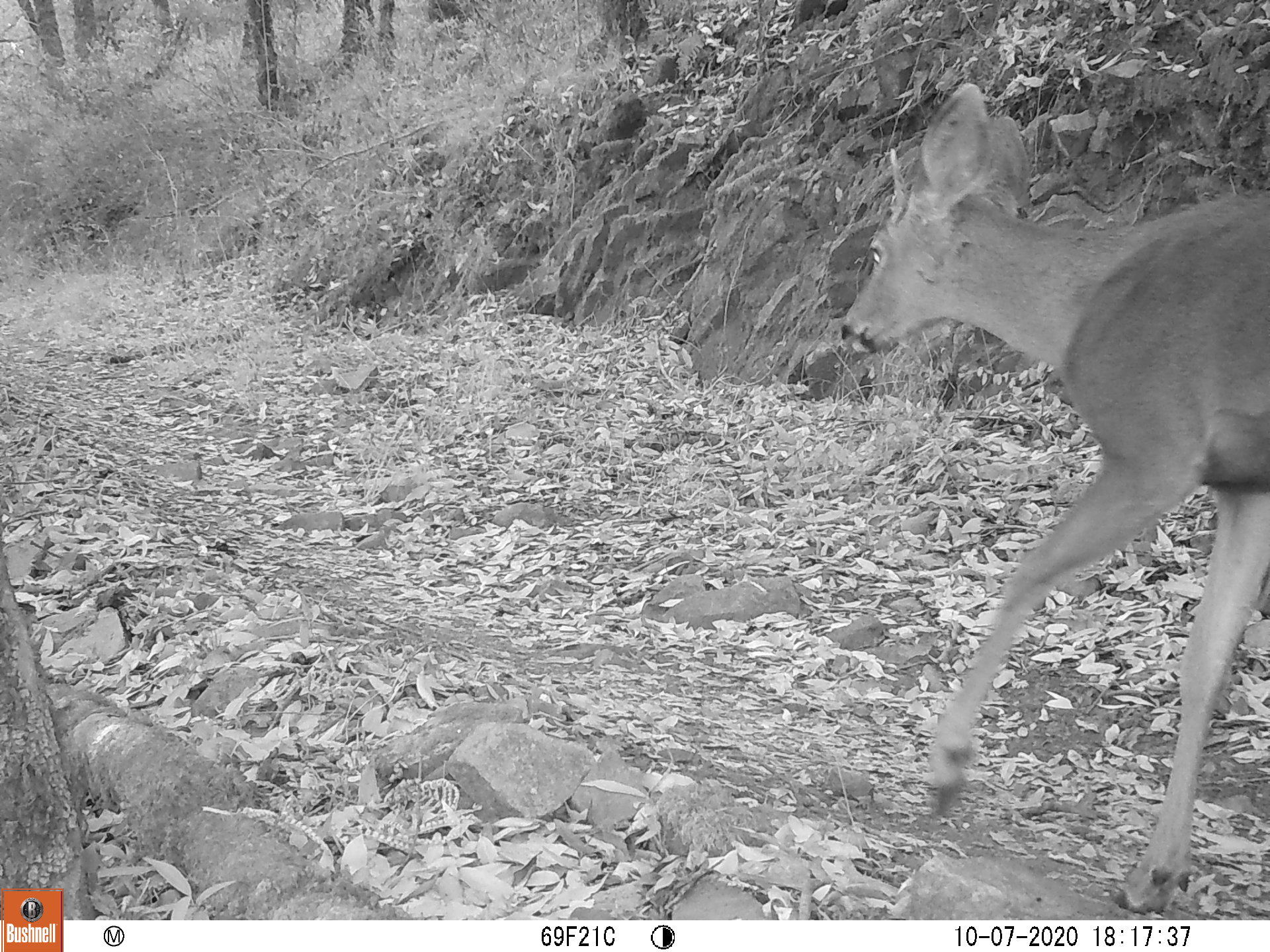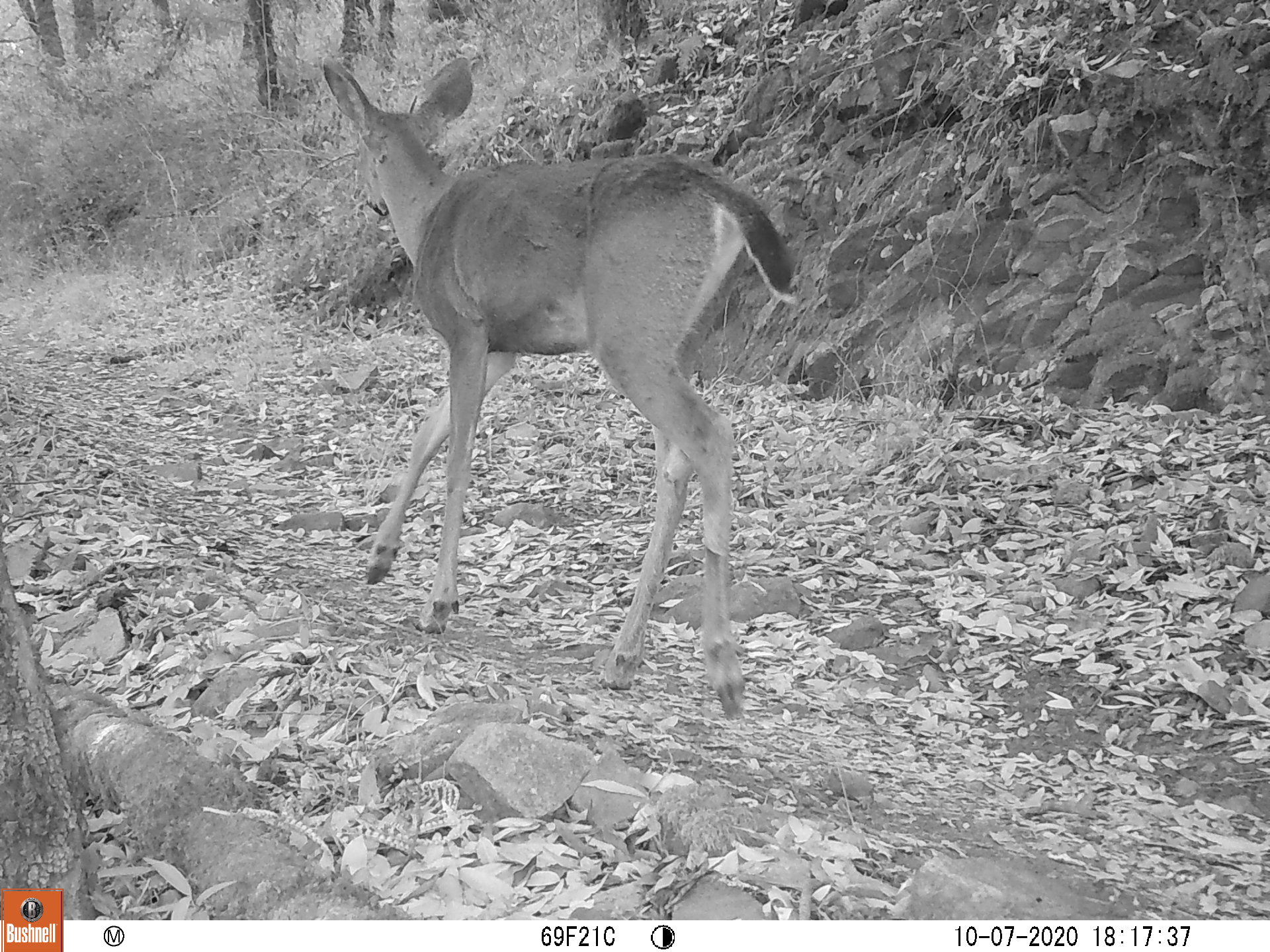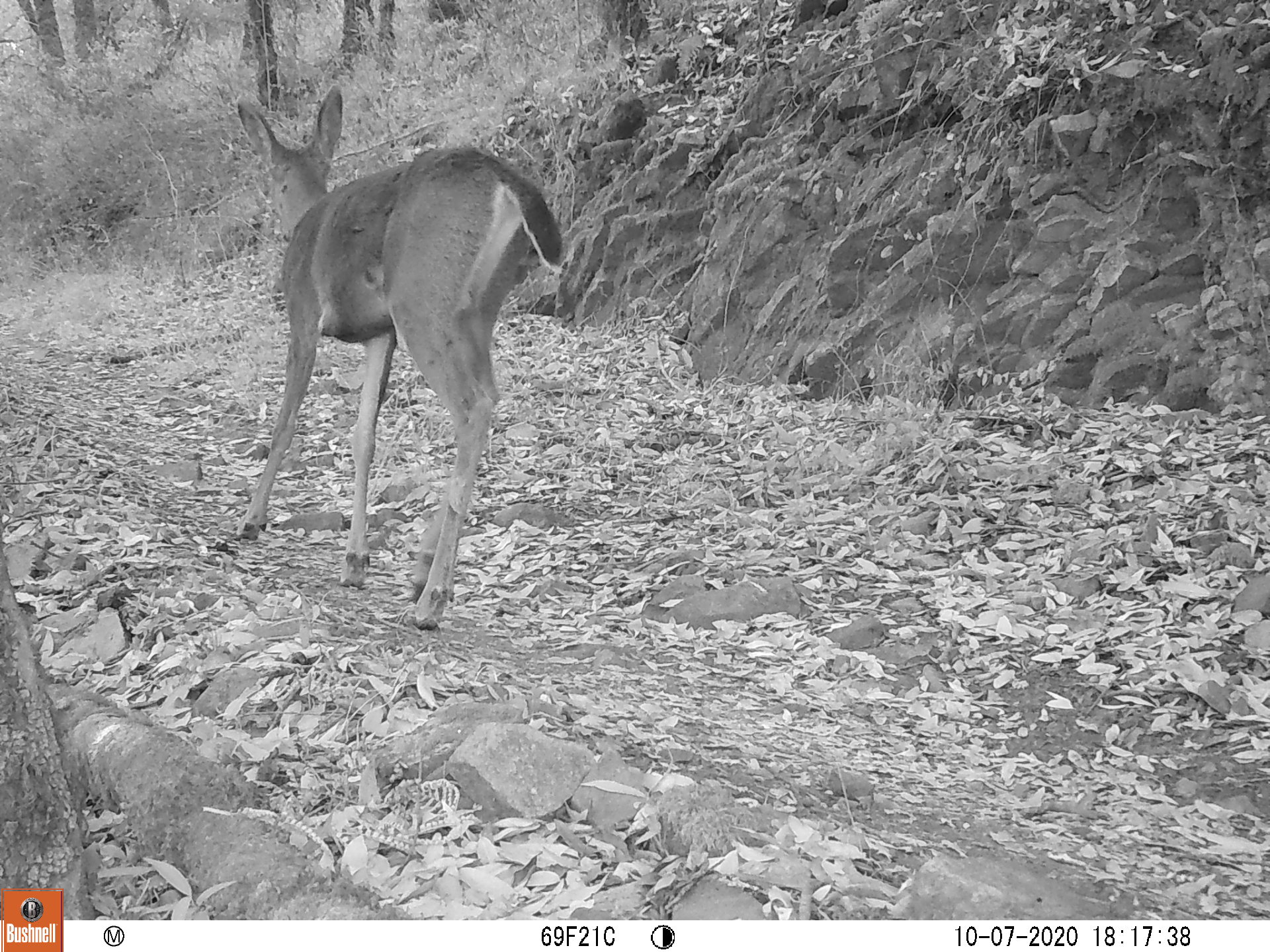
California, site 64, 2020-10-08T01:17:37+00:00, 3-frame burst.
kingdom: Animalia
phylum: Chordata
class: Mammalia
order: Artiodactyla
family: Cervidae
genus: Odocoileus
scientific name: Odocoileus hemionus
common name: mule deer